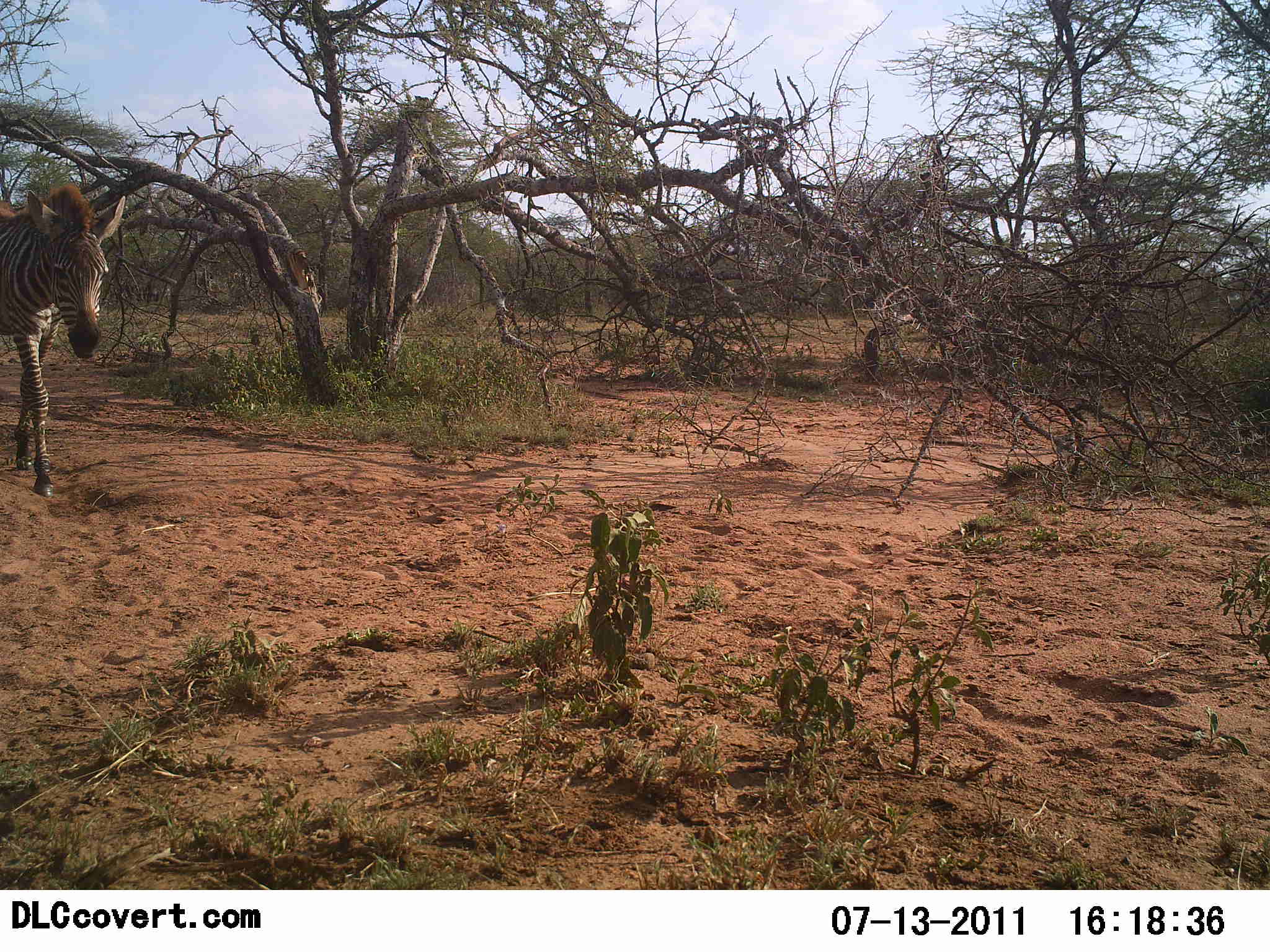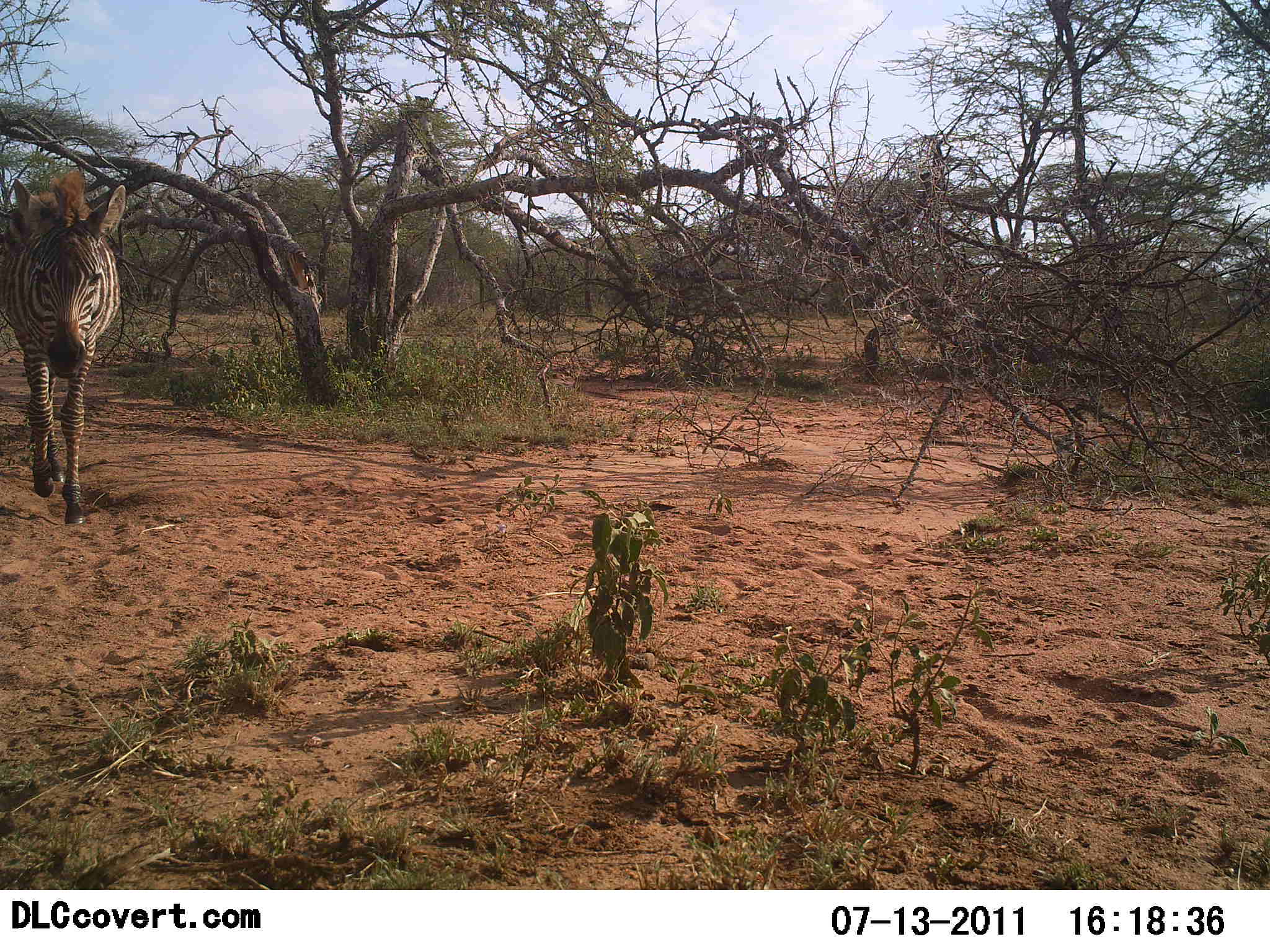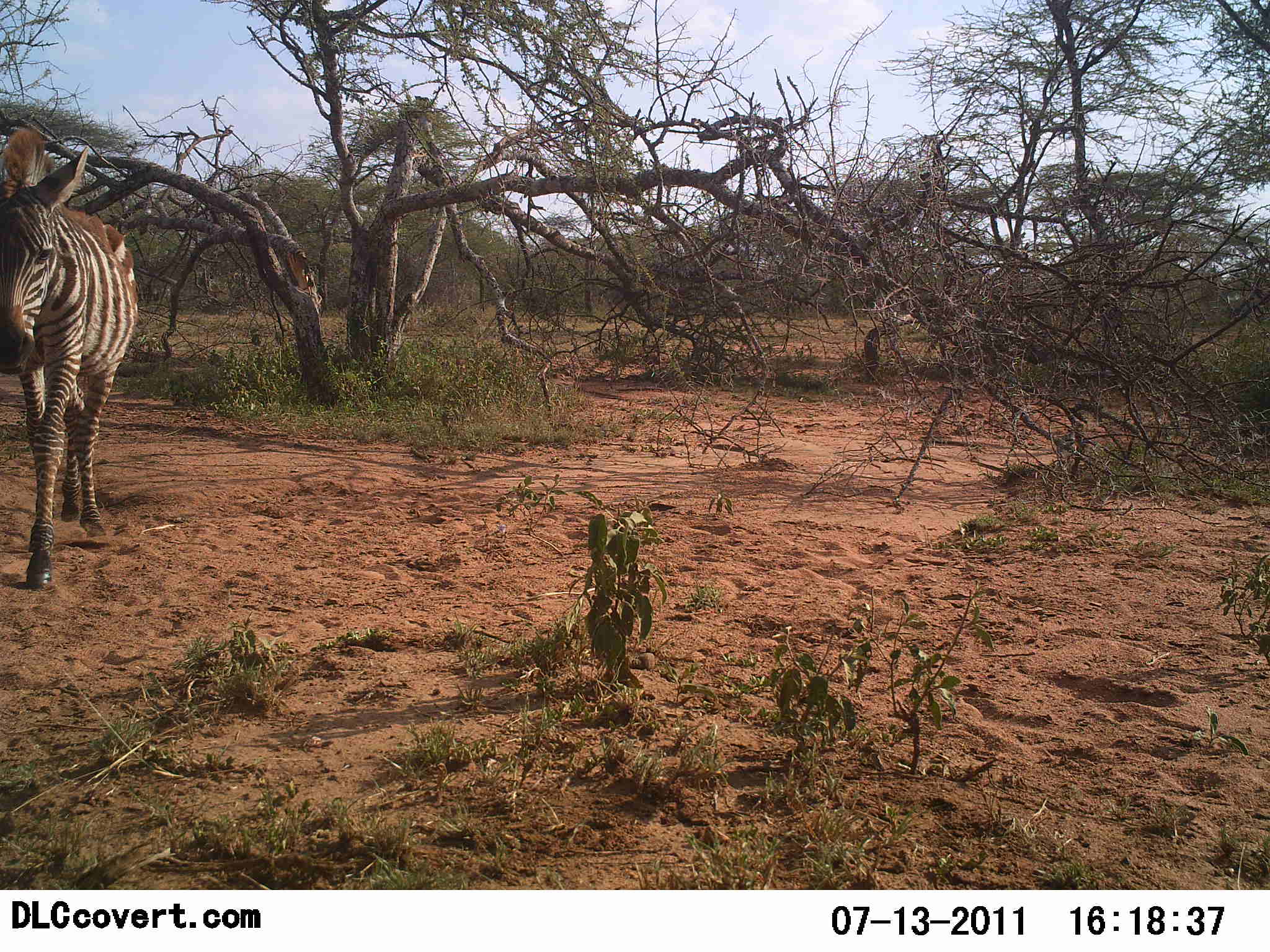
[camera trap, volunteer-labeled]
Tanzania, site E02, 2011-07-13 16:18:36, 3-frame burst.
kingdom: Animalia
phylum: Chordata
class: Mammalia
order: Perissodactyla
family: Equidae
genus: Equus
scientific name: Equus quagga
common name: plains zebra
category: zebra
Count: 1.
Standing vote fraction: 8%.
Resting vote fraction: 0%.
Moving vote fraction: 92%.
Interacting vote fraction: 0%.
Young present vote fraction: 31%.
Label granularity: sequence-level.